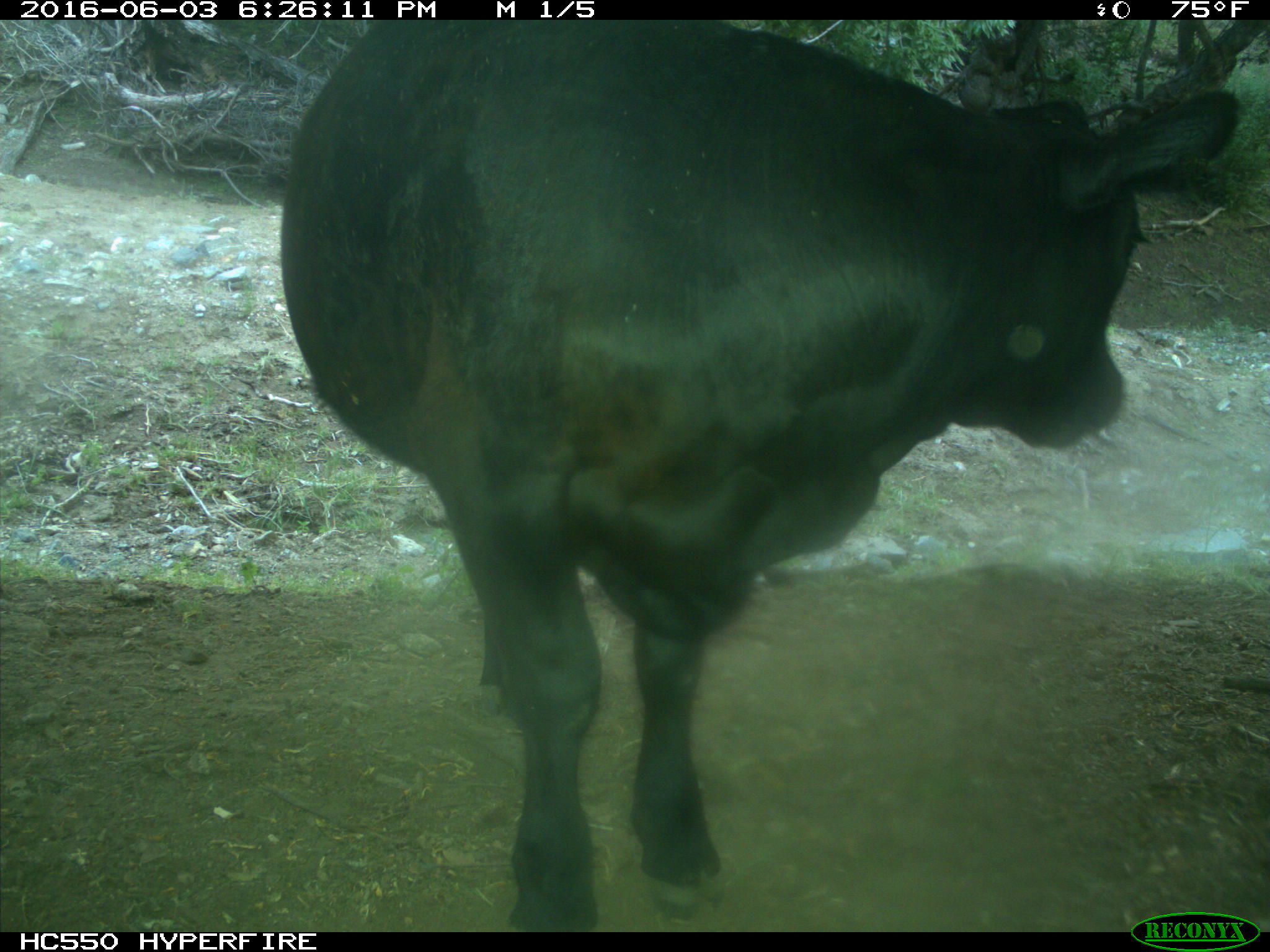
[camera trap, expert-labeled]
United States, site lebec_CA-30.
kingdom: Animalia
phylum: Chordata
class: Mammalia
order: Artiodactyla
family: Bovidae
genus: Bos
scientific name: Bos taurus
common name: domestic cow